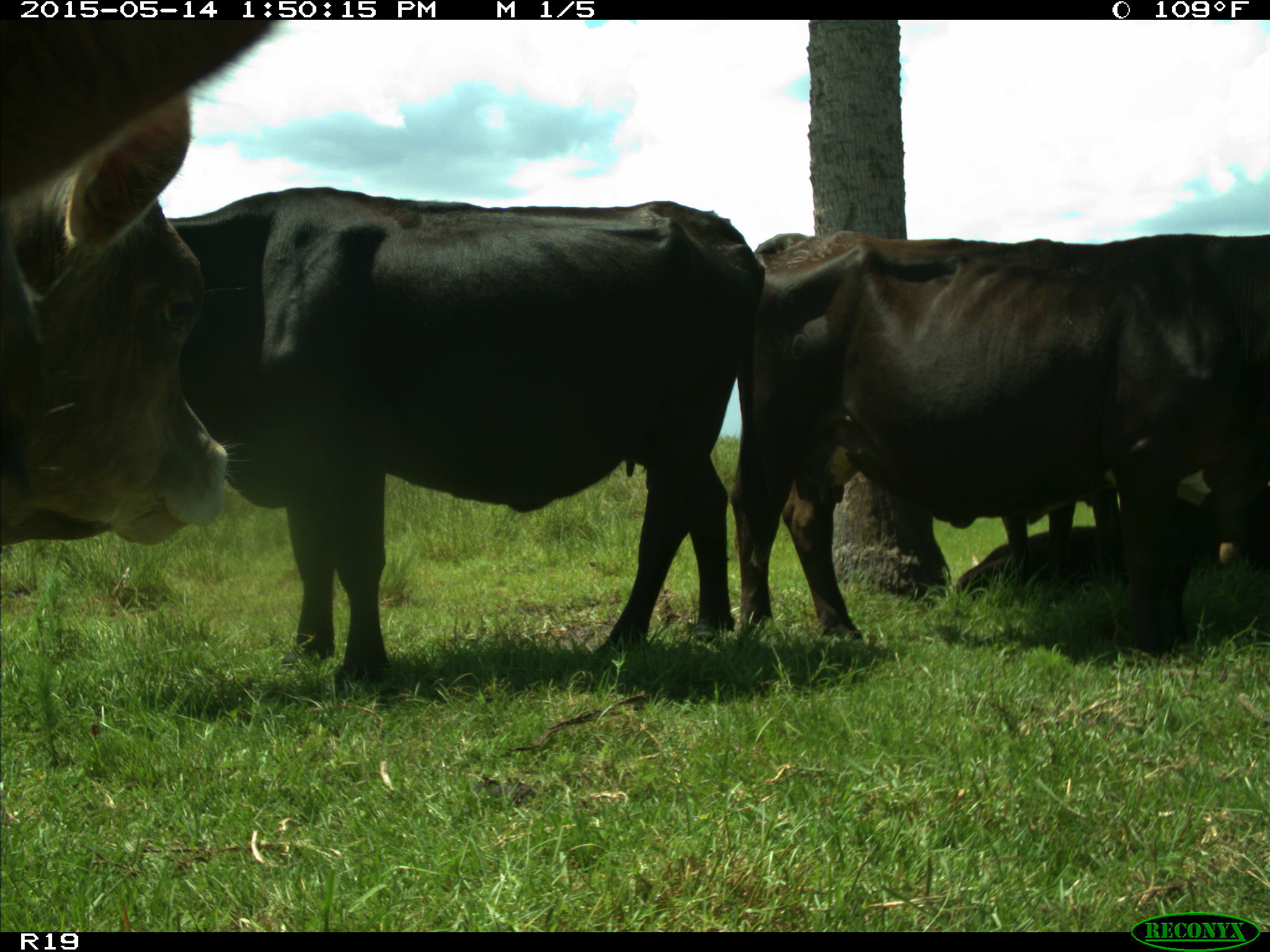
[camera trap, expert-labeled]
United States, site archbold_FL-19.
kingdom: Animalia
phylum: Chordata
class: Mammalia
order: Artiodactyla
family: Bovidae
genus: Bos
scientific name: Bos taurus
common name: domestic cow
Bos taurus (domestic cow).